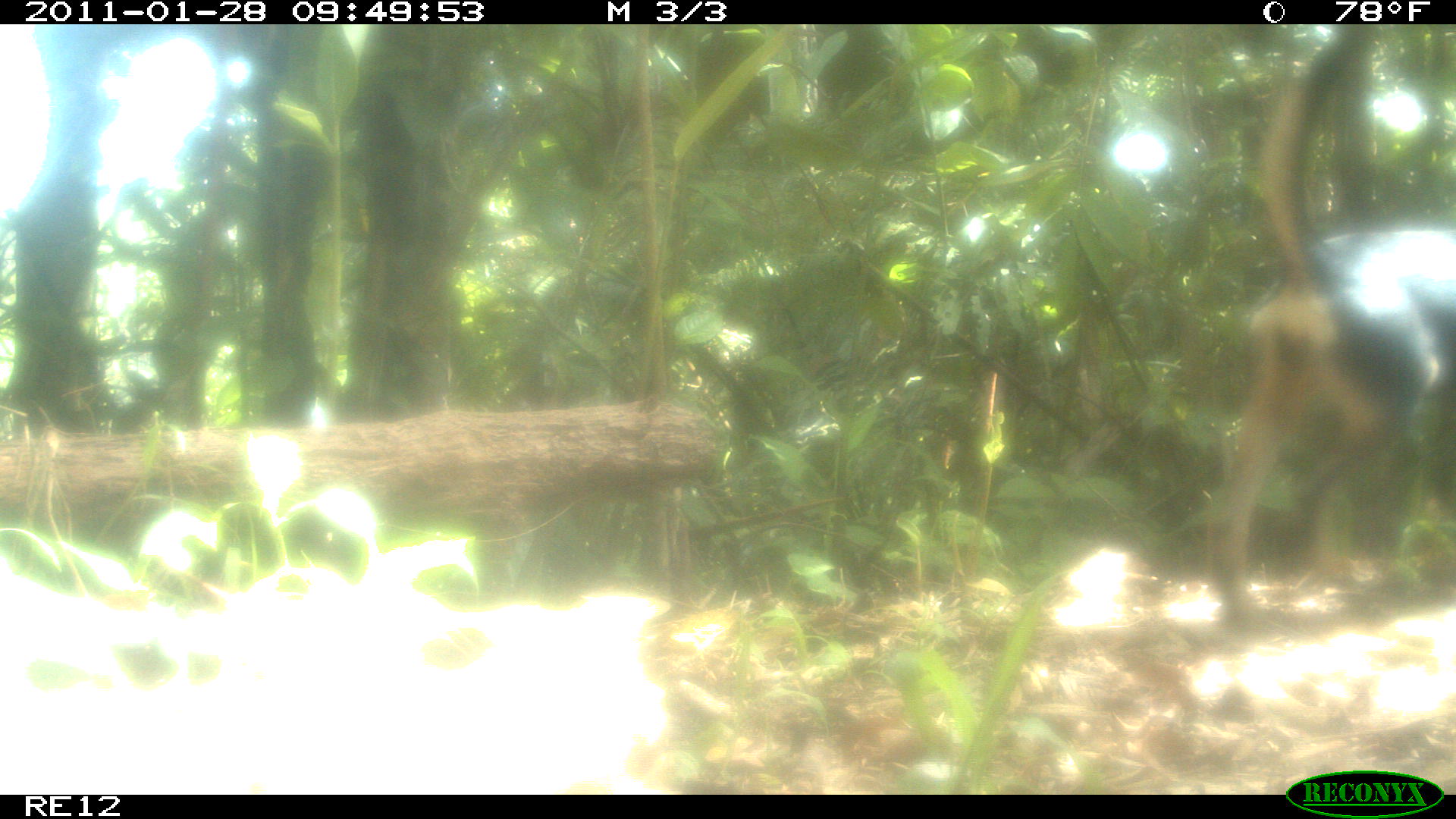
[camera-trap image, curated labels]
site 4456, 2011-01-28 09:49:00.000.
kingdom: Animalia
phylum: Chordata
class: Mammalia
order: Carnivora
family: Canidae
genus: Canis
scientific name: Canis familiaris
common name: domestic dog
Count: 1.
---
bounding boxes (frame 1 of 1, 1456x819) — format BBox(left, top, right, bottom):
canis familiaris: BBox(1209, 24, 1456, 626)